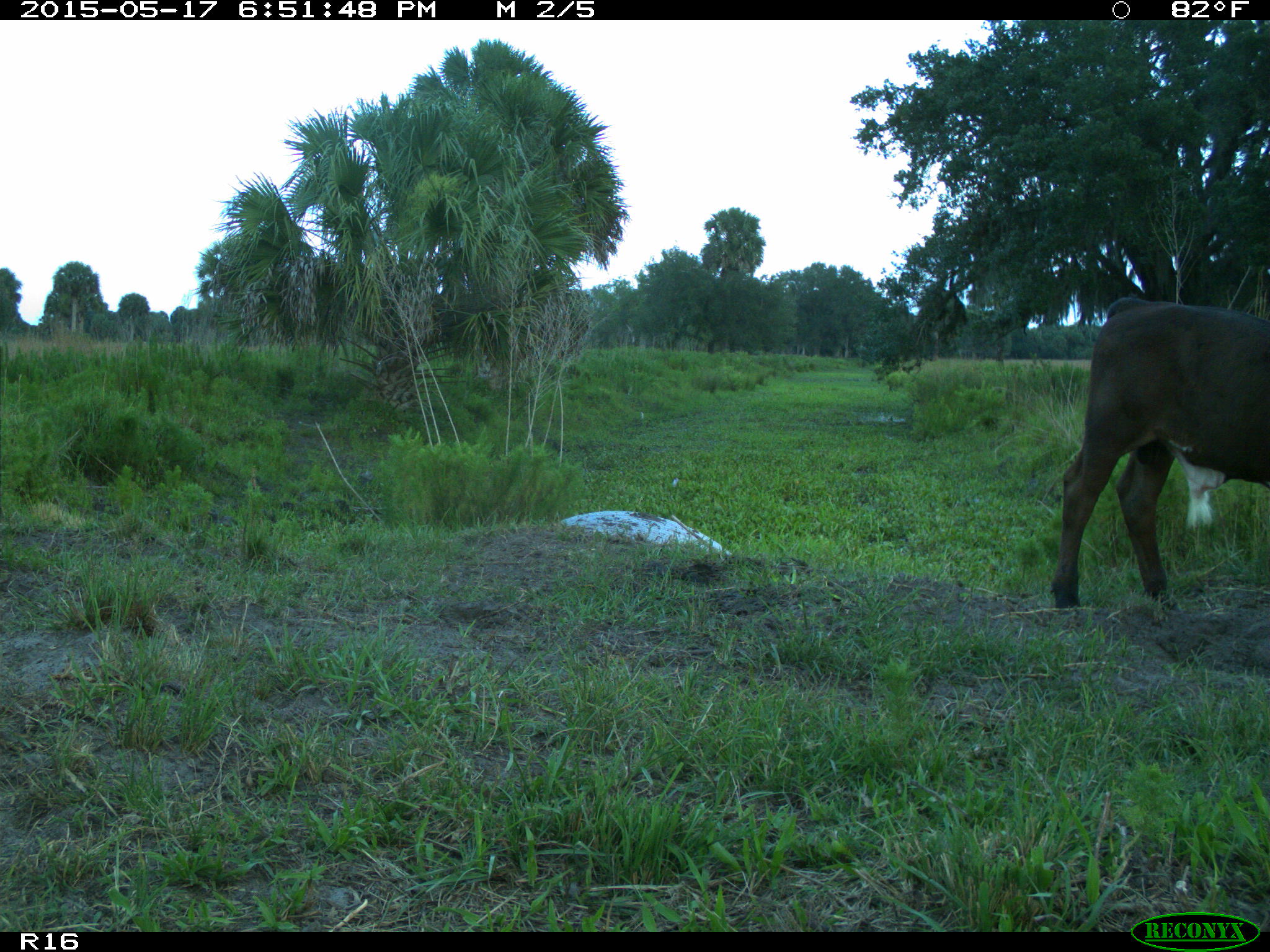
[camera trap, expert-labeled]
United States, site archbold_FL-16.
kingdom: Animalia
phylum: Chordata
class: Mammalia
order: Artiodactyla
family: Bovidae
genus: Bos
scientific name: Bos taurus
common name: domestic cow